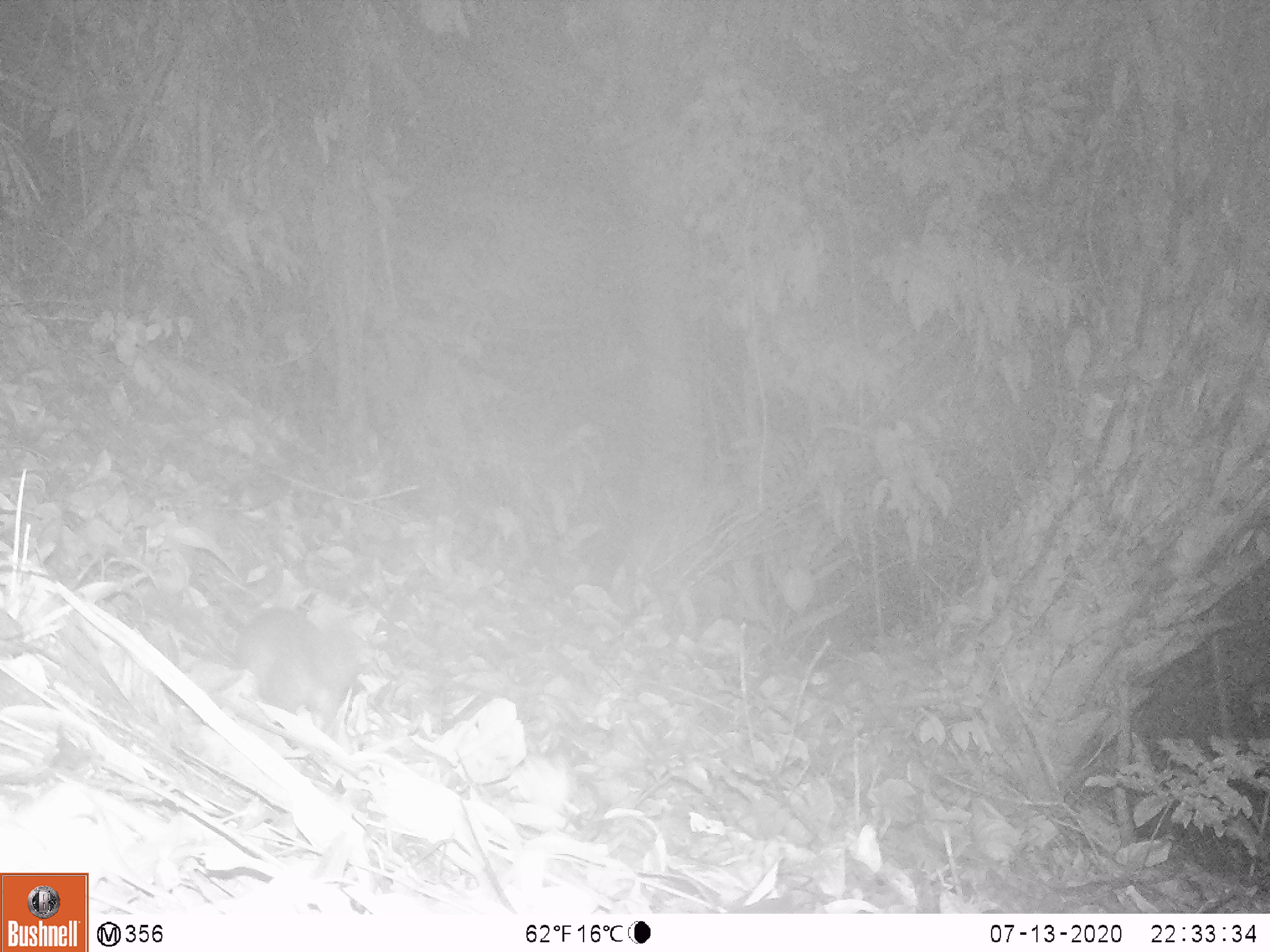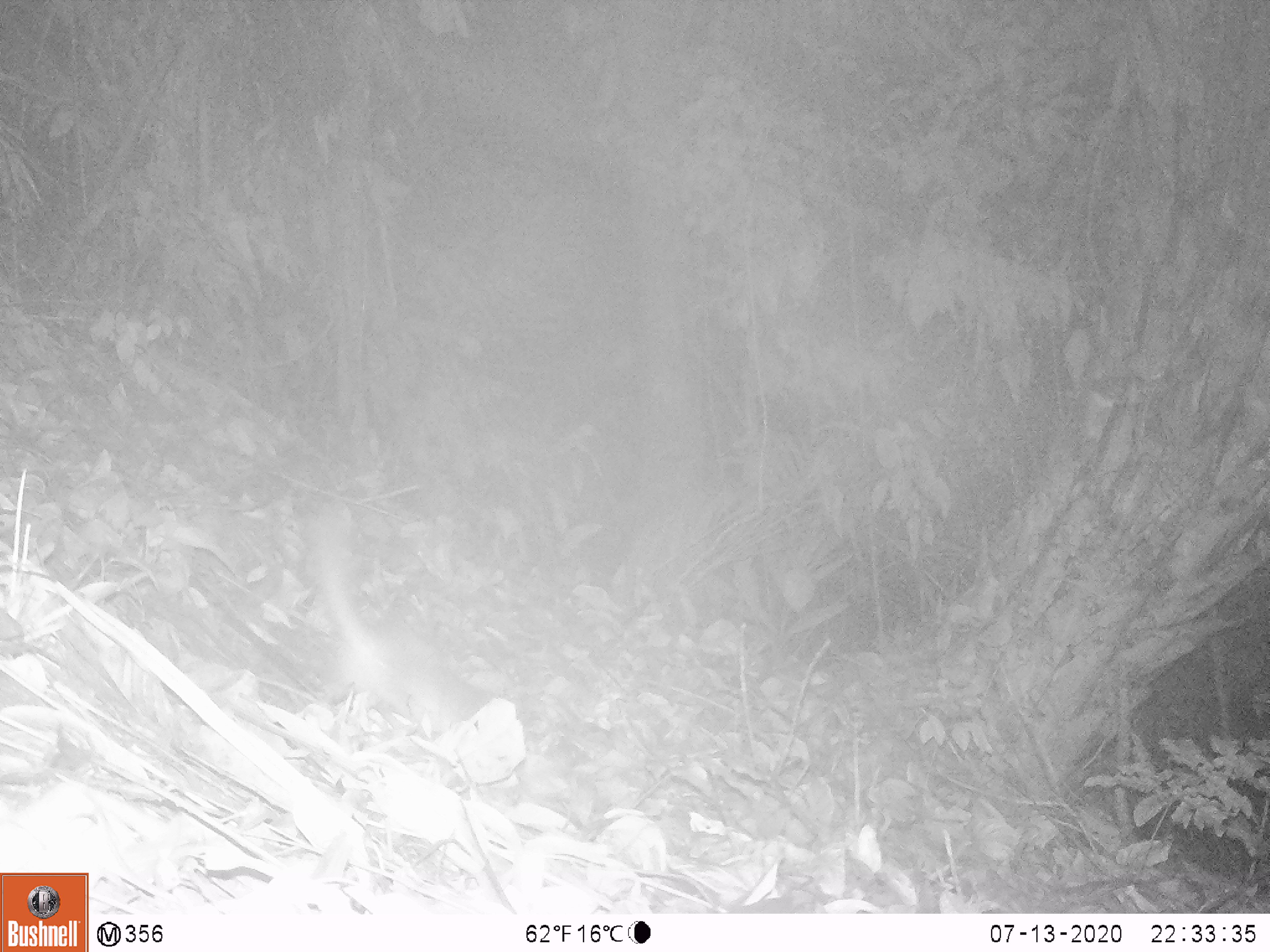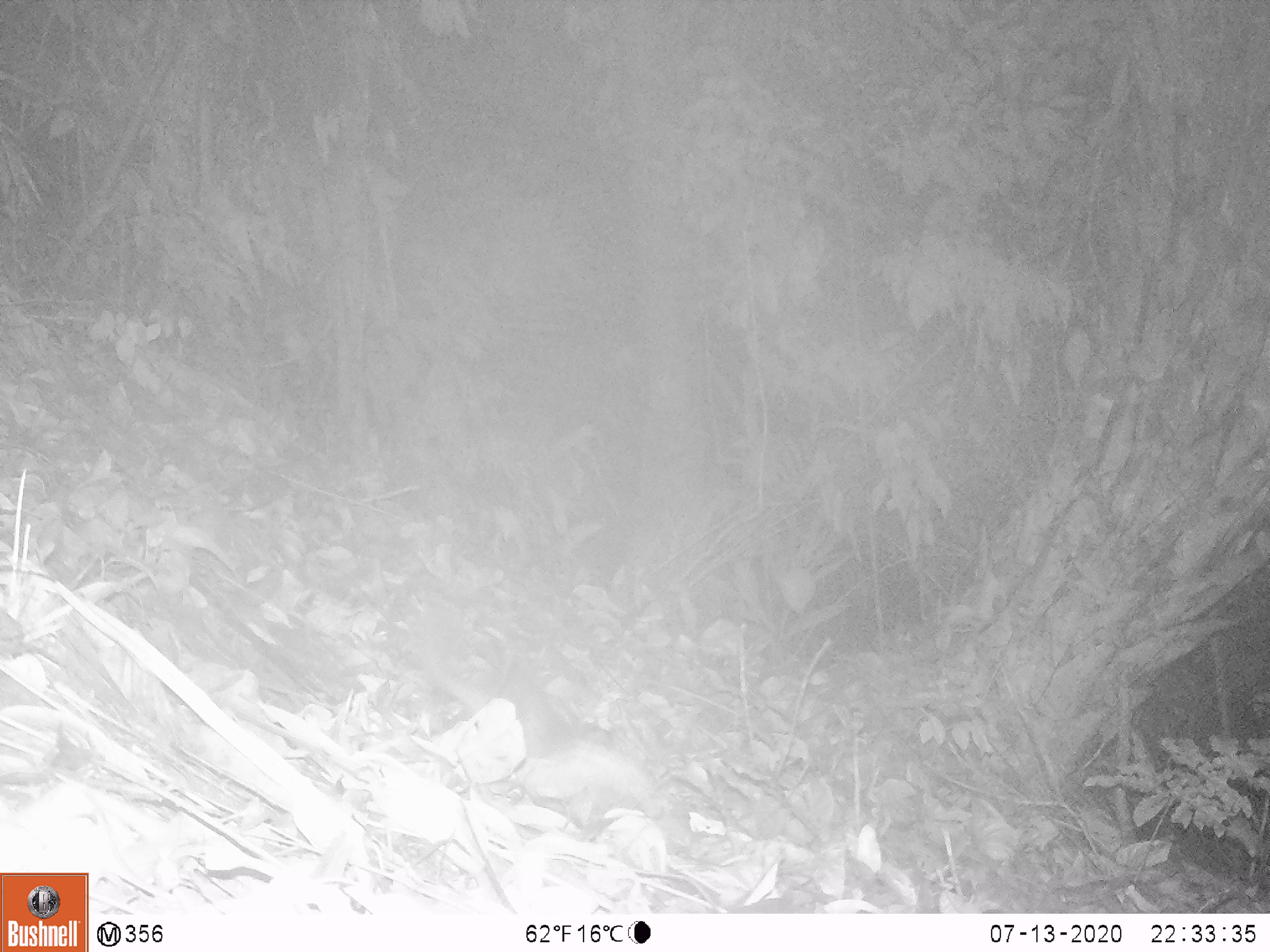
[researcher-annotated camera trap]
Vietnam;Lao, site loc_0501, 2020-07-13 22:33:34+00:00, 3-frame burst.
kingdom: Animalia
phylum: Chordata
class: Mammalia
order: Carnivora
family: Mustelidae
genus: Melogale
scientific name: Melogale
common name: ferret badger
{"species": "ferret badger (Melogale)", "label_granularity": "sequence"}